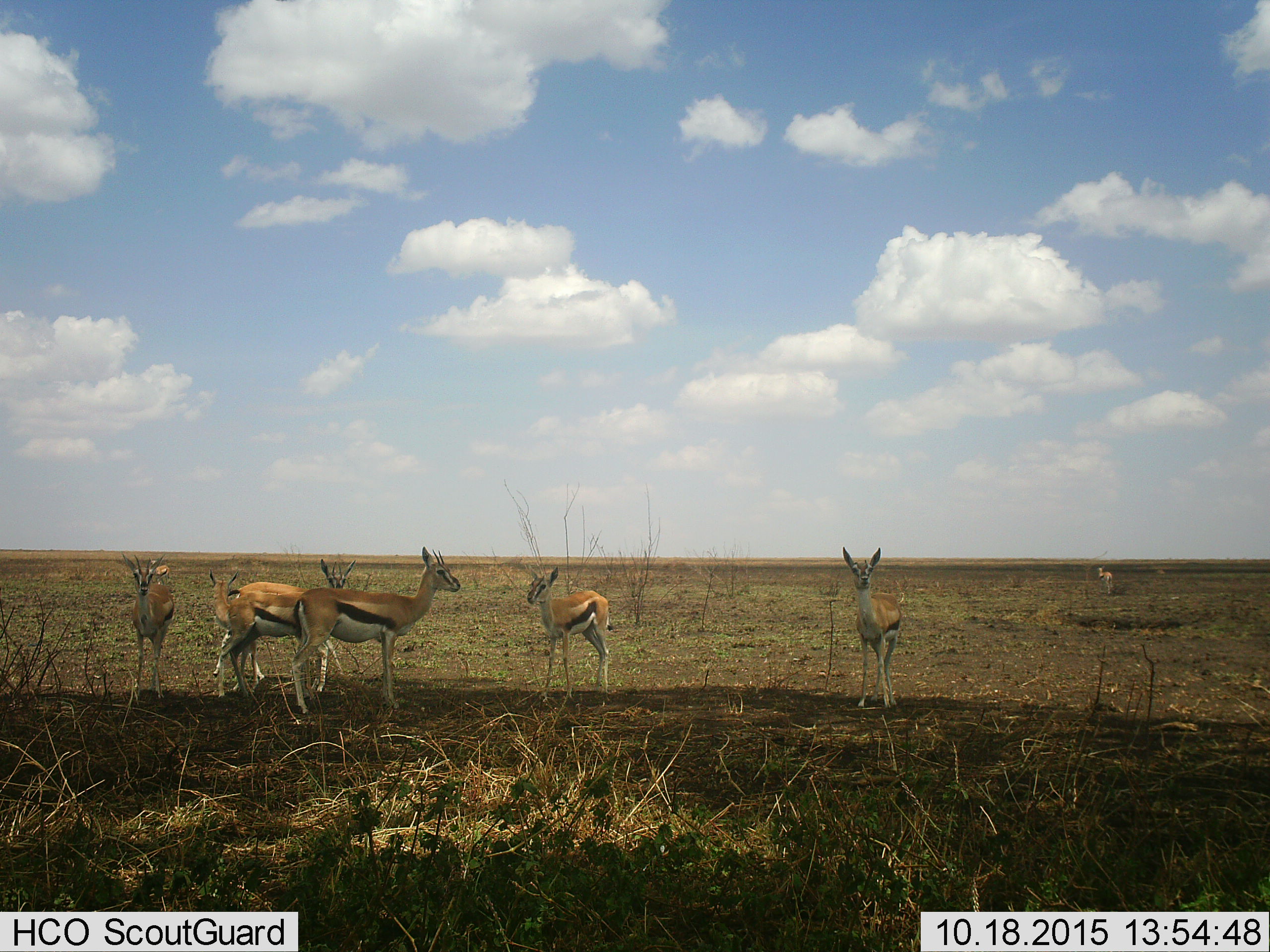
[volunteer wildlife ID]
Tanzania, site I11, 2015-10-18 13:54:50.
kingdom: Animalia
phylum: Chordata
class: Mammalia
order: Artiodactyla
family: Bovidae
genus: Eudorcas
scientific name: Eudorcas thomsonii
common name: thomson's gazelle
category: gazellethomsons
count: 8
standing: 100%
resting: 0%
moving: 44%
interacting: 11%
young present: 11%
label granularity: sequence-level